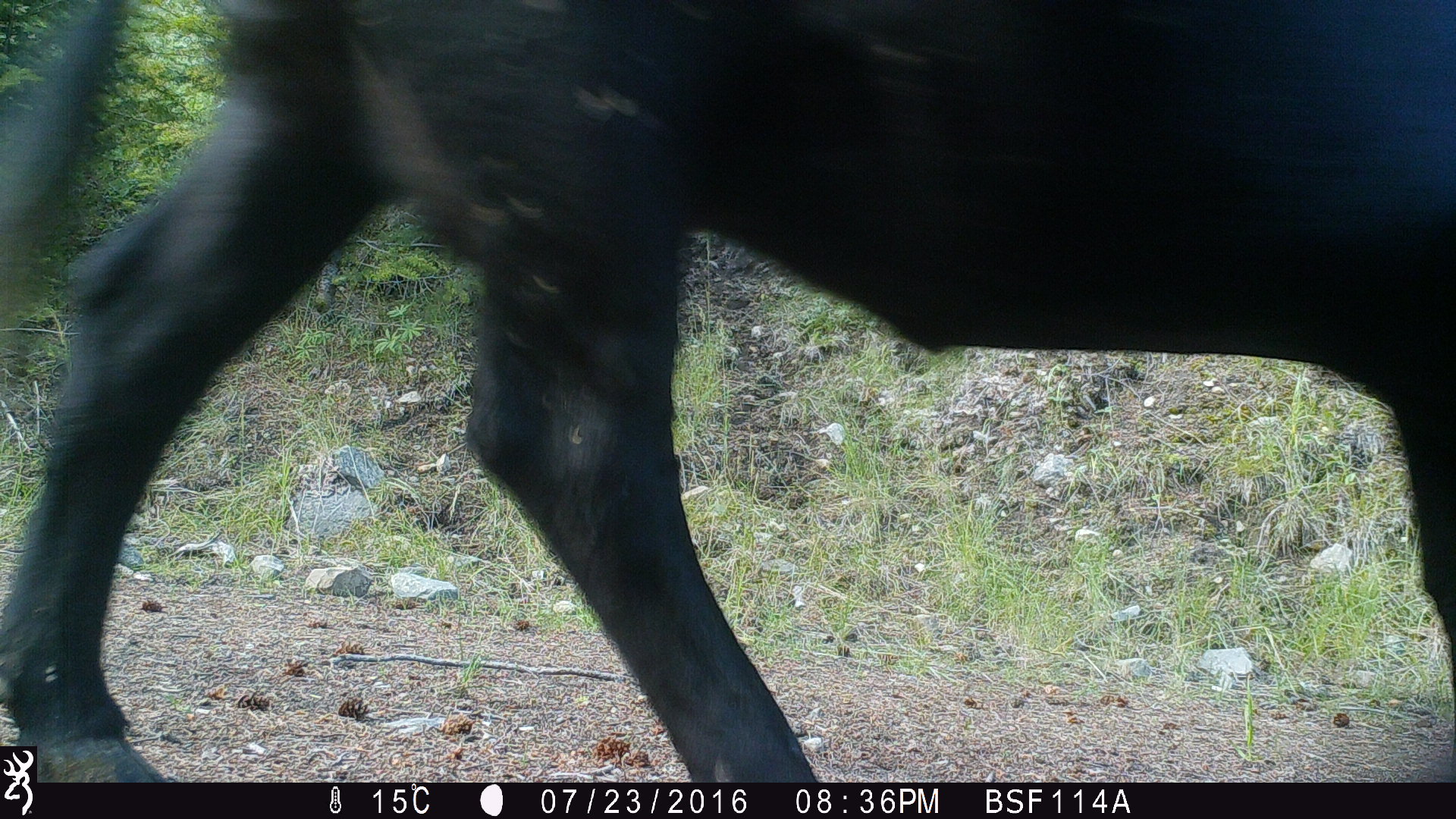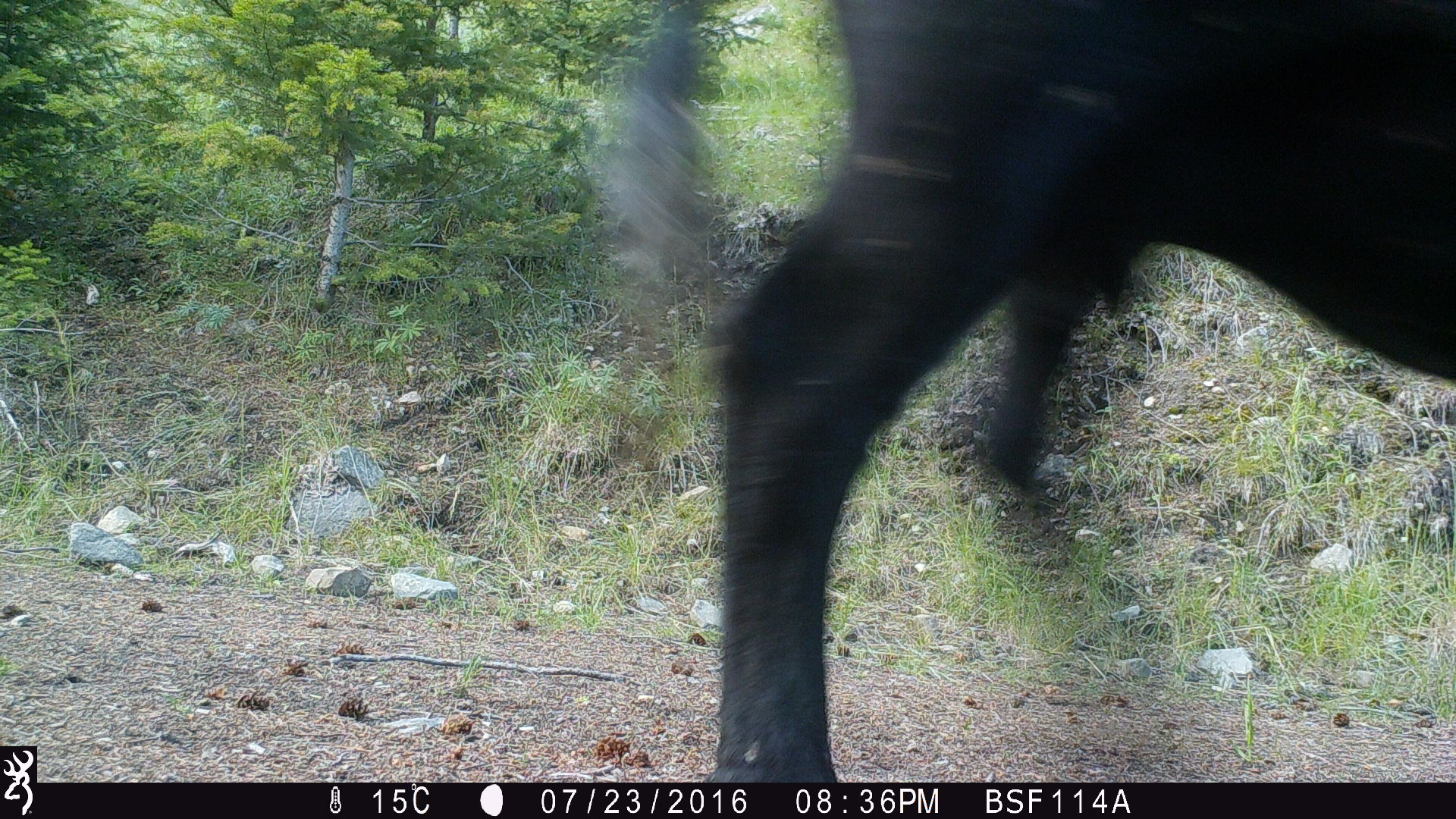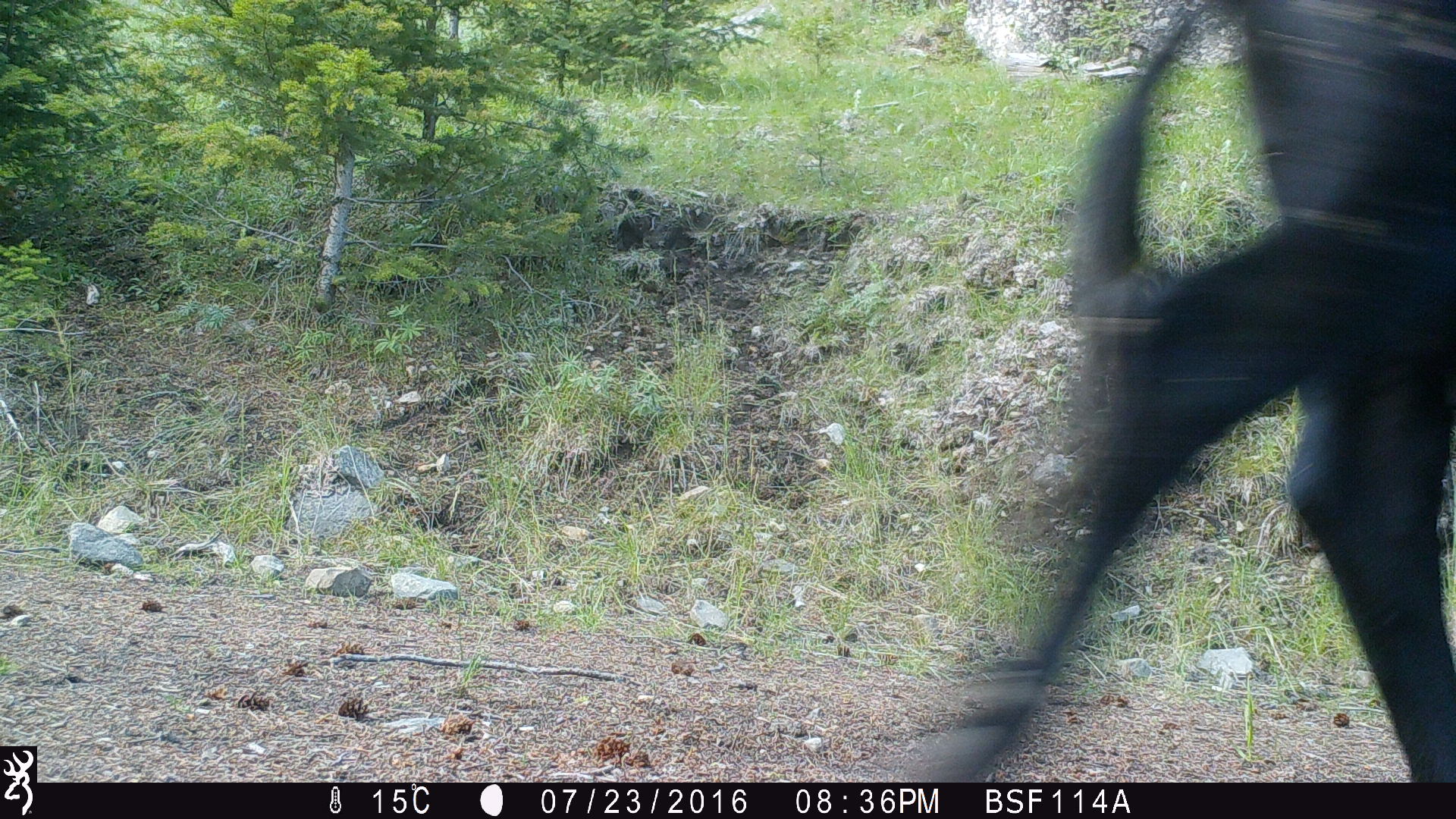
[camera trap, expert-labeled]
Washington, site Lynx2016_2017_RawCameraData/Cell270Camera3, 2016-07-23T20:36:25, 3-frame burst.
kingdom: Animalia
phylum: Chordata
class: Mammalia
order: Artiodactyla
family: Bovidae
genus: Bos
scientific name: Bos taurus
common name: domestic cattle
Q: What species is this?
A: Domestic cattle (Bos taurus).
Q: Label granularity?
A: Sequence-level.